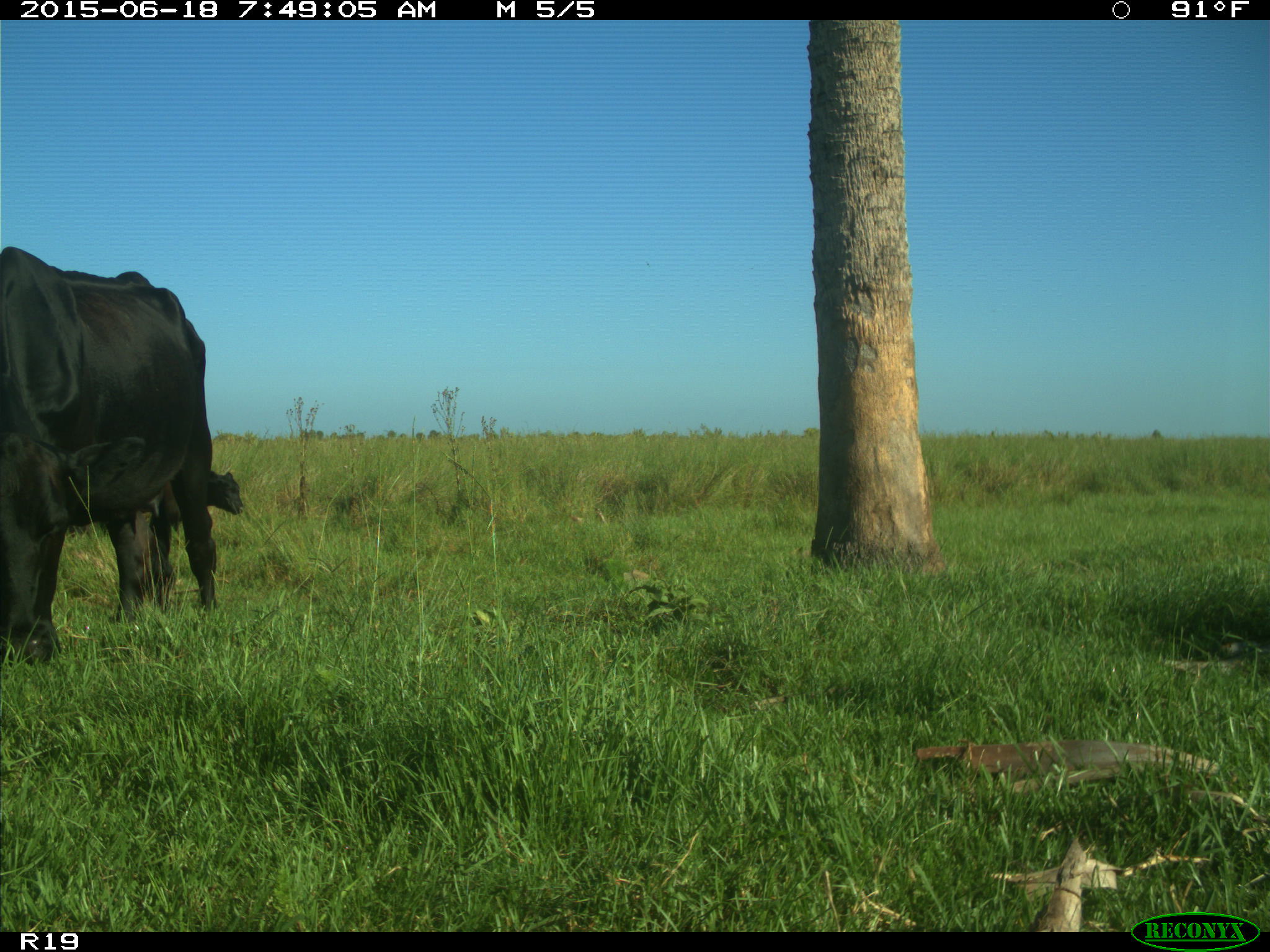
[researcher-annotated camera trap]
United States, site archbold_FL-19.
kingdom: Animalia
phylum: Chordata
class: Mammalia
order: Artiodactyla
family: Bovidae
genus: Bos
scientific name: Bos taurus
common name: domestic cow